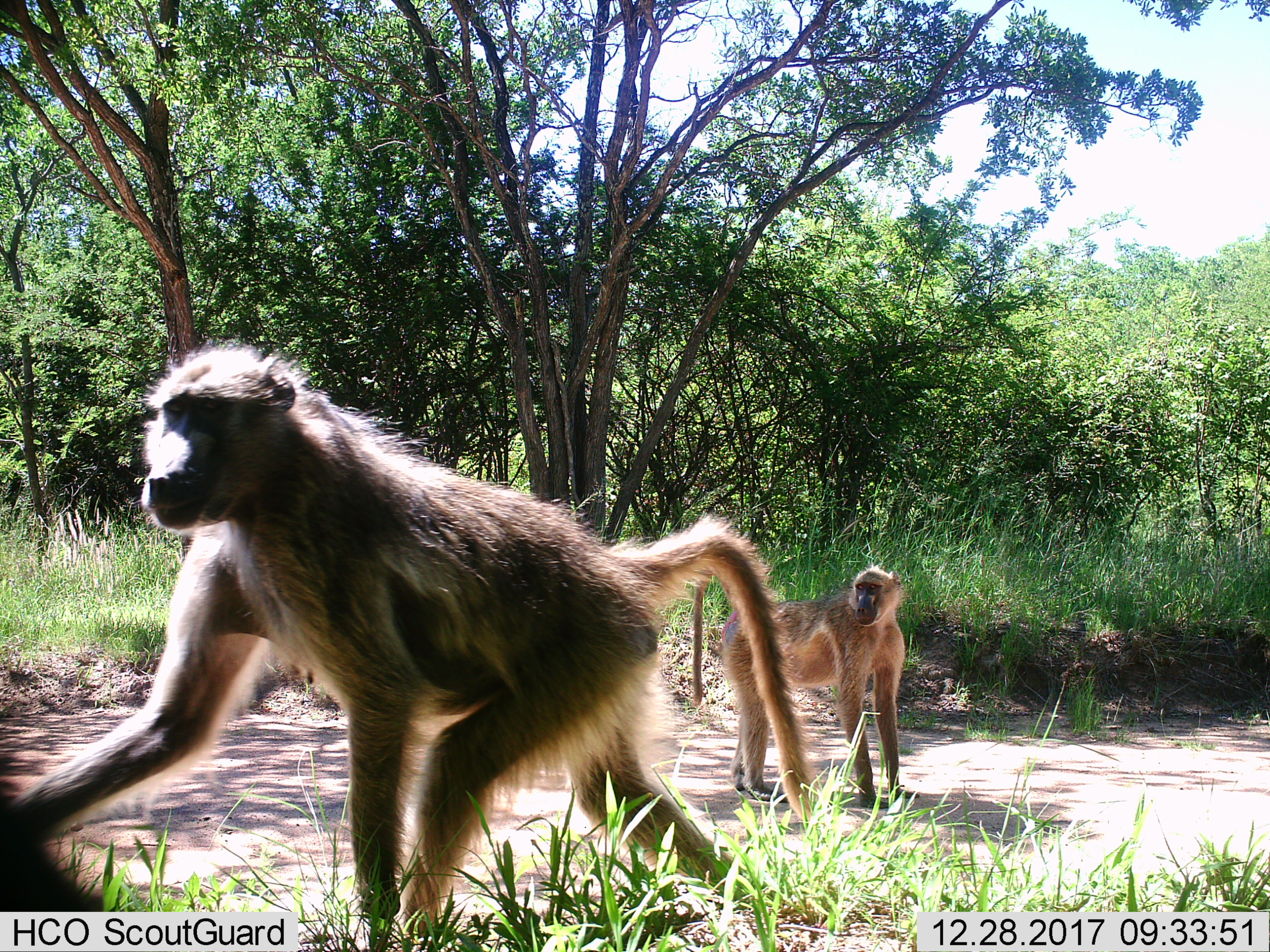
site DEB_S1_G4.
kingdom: Animalia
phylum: Chordata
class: Mammalia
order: Primates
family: Cercopithecidae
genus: Papio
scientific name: Papio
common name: baboon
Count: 2.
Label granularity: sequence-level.